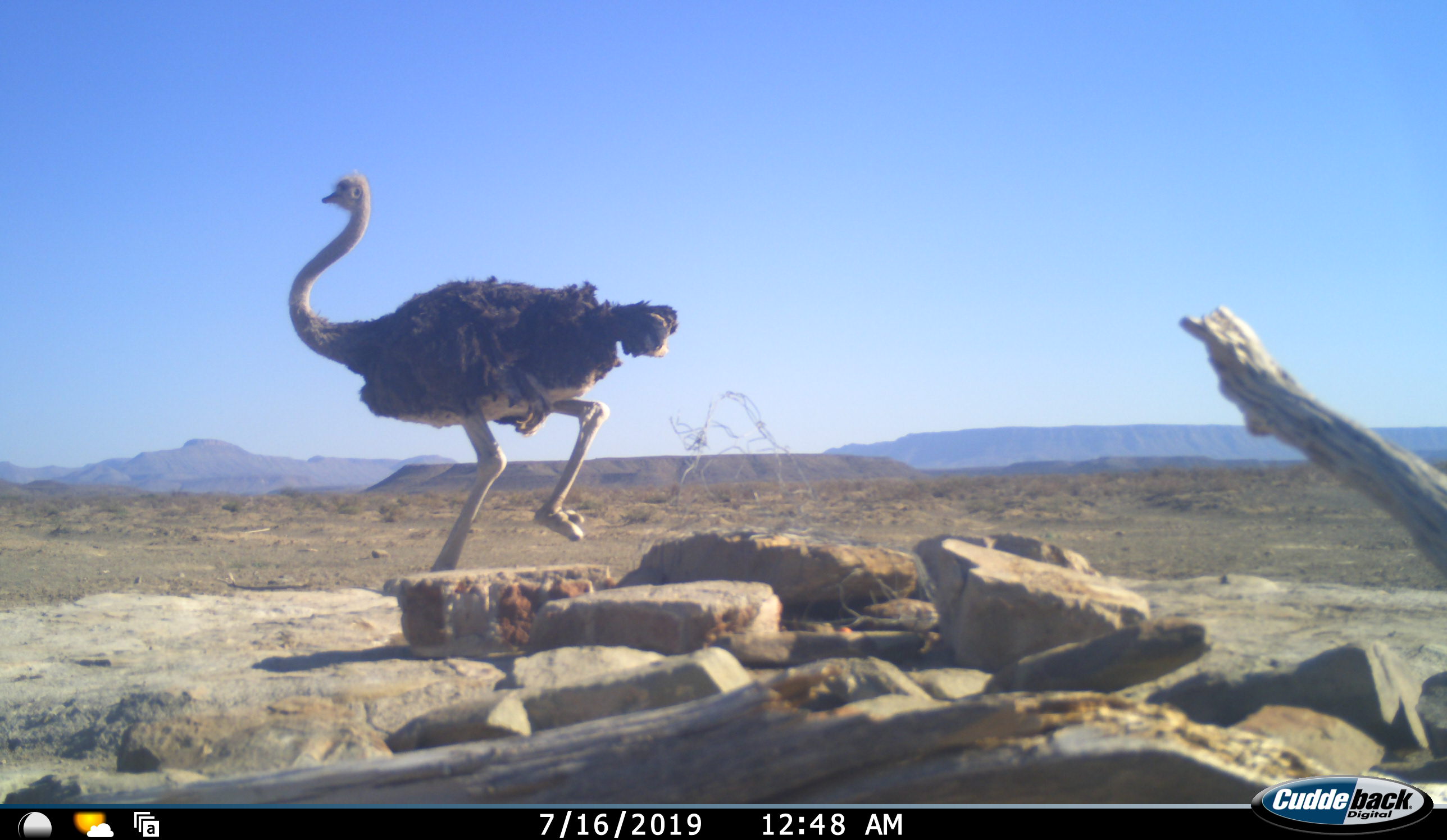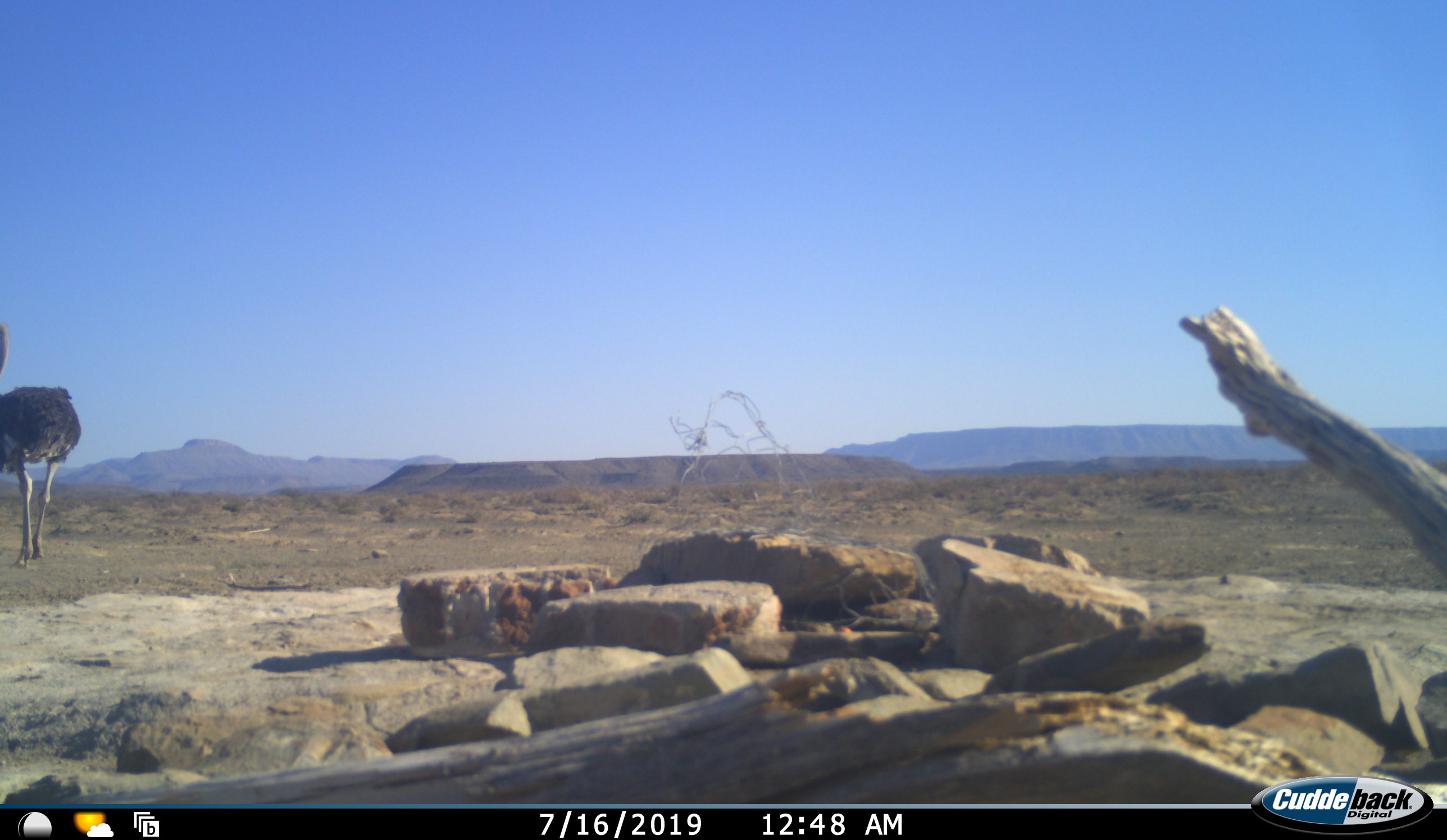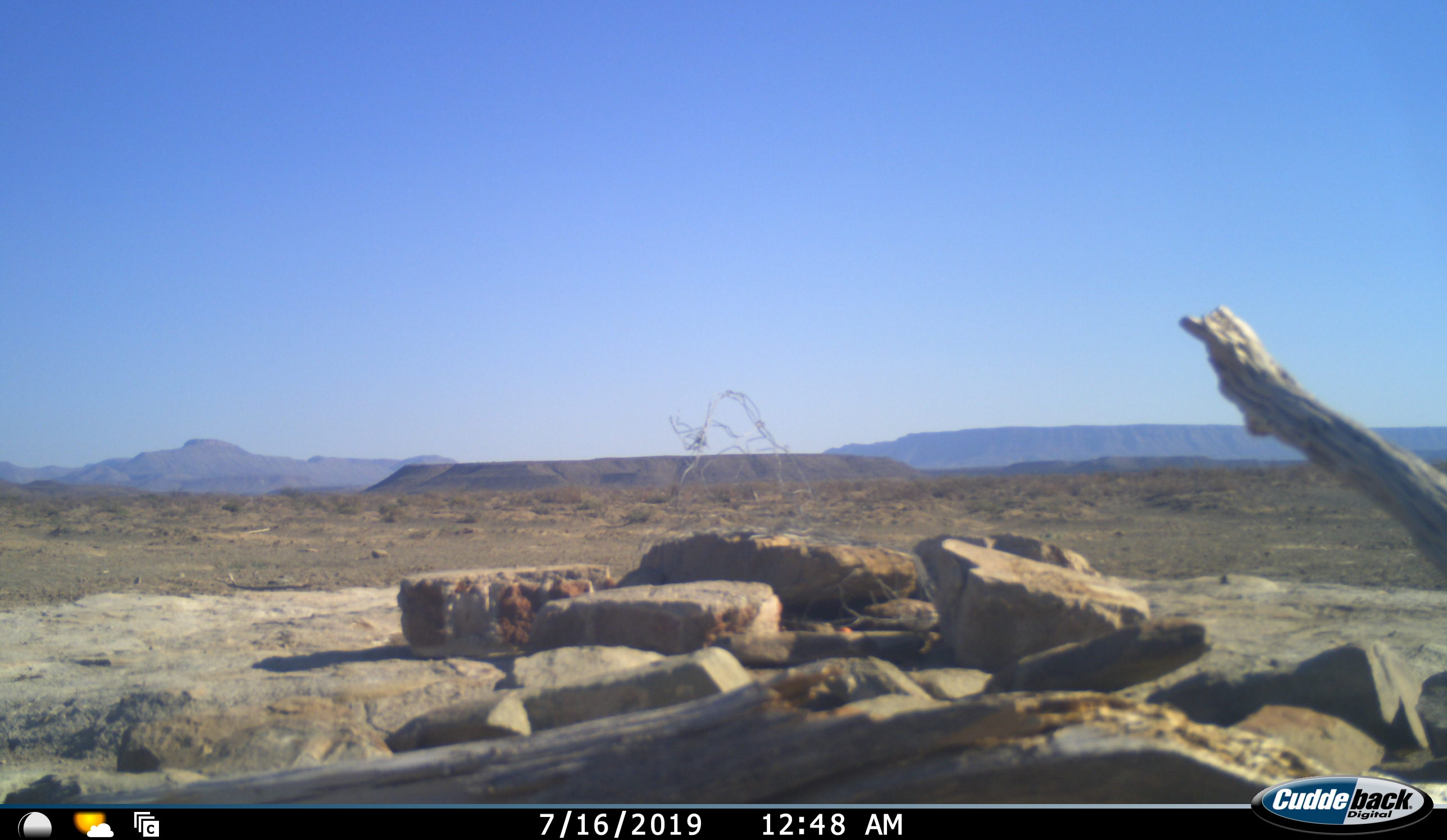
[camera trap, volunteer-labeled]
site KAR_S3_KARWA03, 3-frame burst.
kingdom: Animalia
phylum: Chordata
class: Aves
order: Struthioniformes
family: Struthionidae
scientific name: Struthionidae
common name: ostrich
Ostrich (Struthionidae), count 1. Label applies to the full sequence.